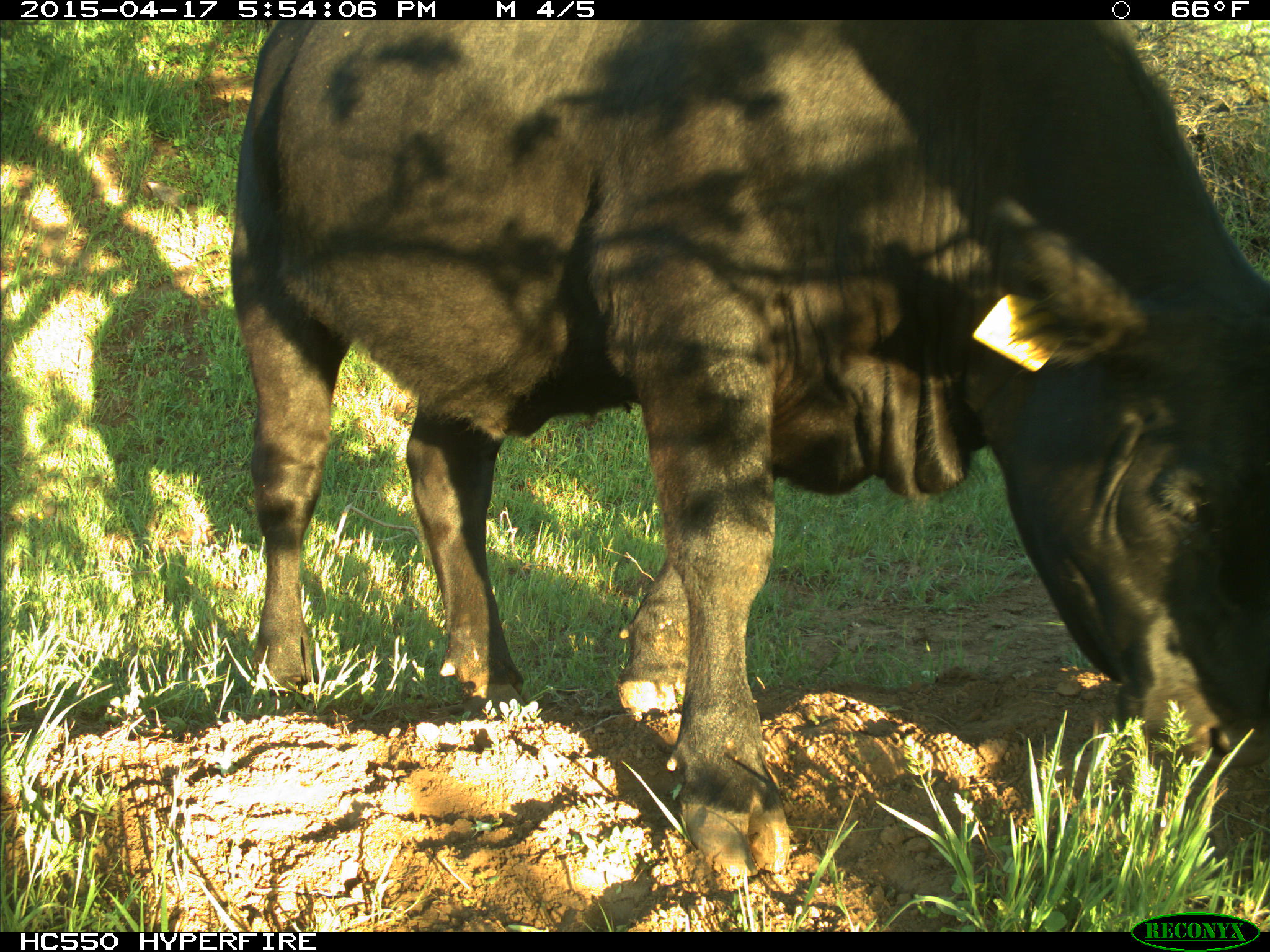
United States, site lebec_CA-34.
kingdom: Animalia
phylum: Chordata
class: Mammalia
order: Artiodactyla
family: Bovidae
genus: Bos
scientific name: Bos taurus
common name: domestic cow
Bos taurus (domestic cow).